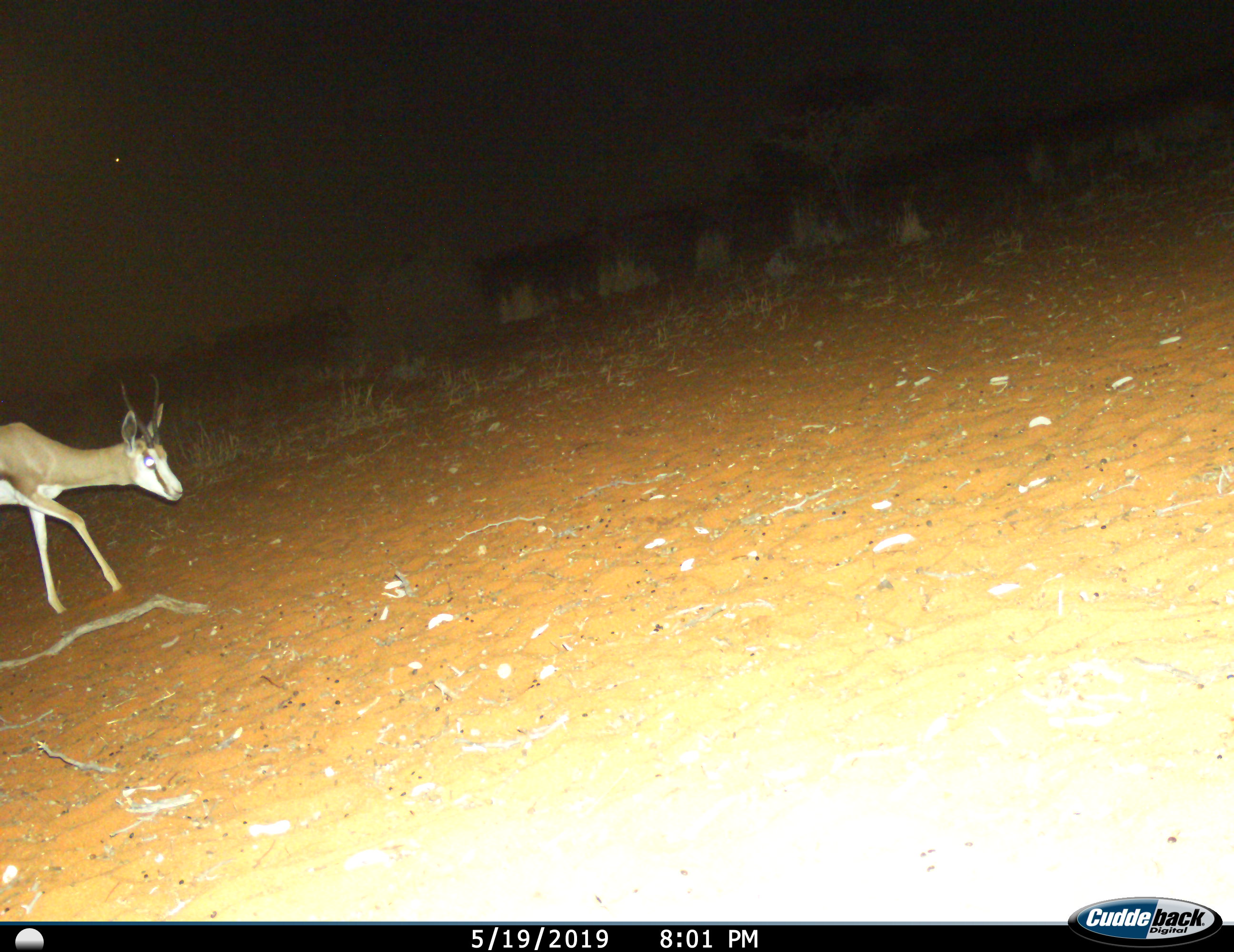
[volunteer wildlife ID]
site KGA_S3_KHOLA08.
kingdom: Animalia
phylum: Chordata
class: Mammalia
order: Artiodactyla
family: Bovidae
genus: Antidorcas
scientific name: Antidorcas marsupialis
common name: springbok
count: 1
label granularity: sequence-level